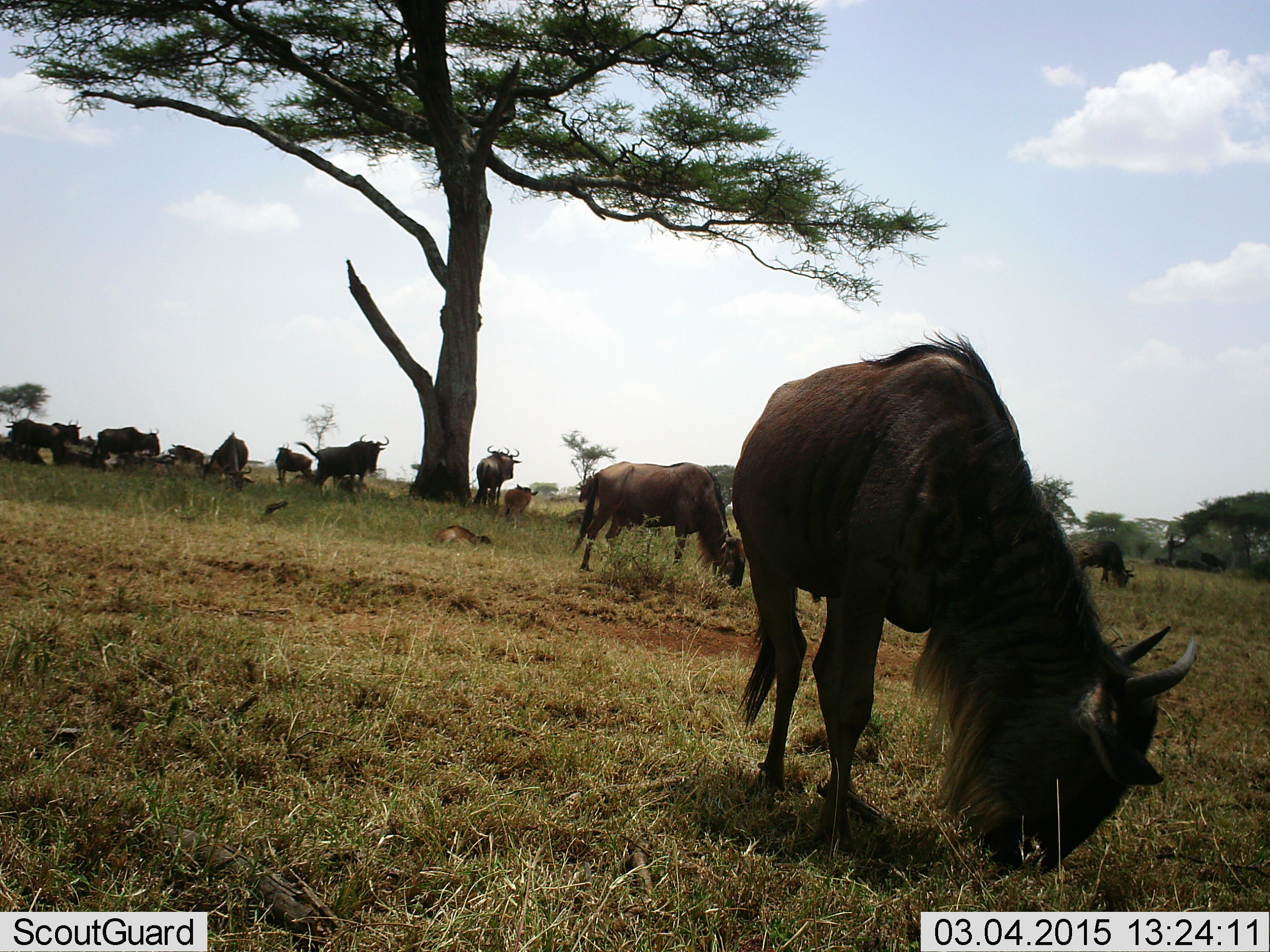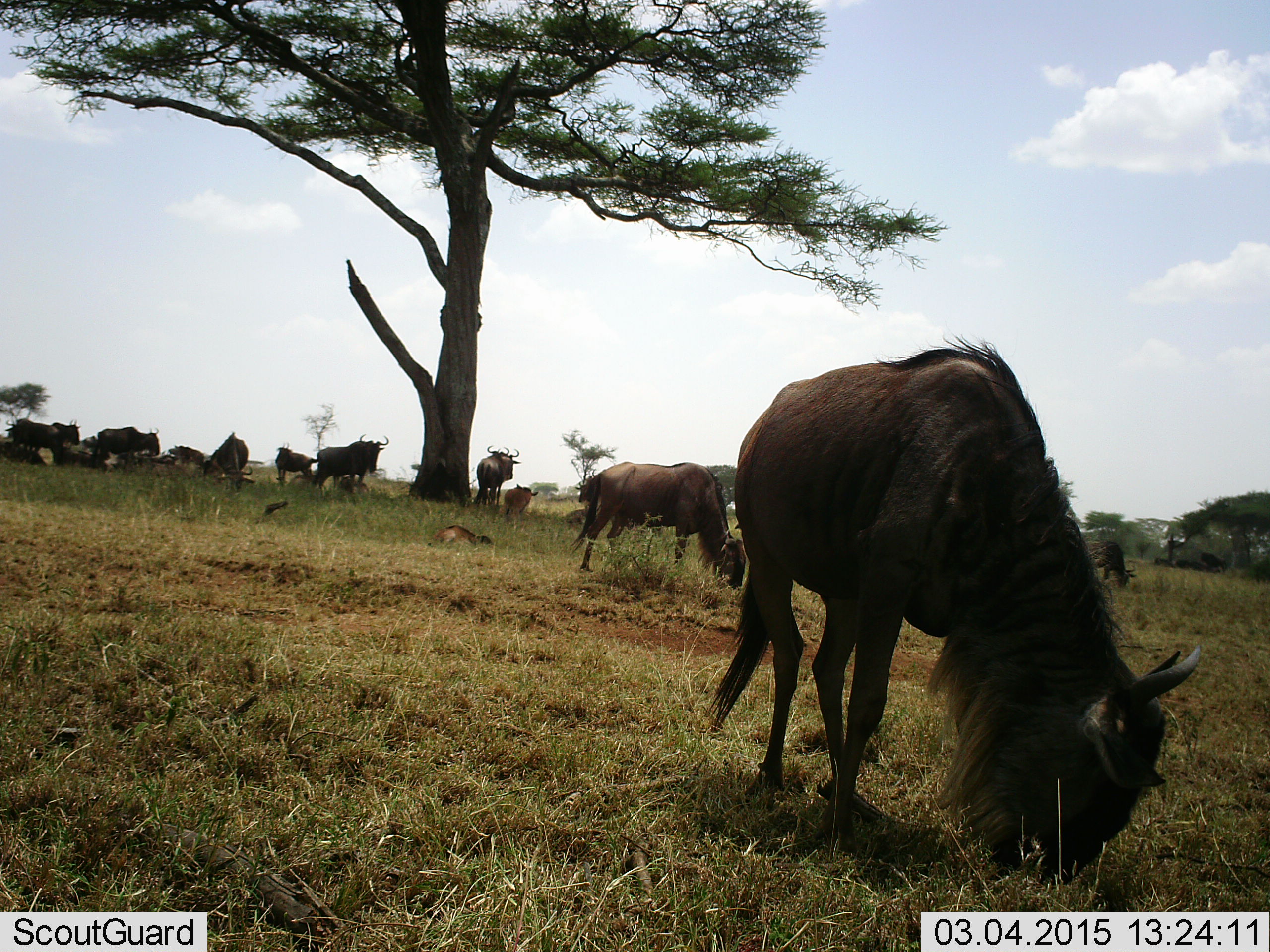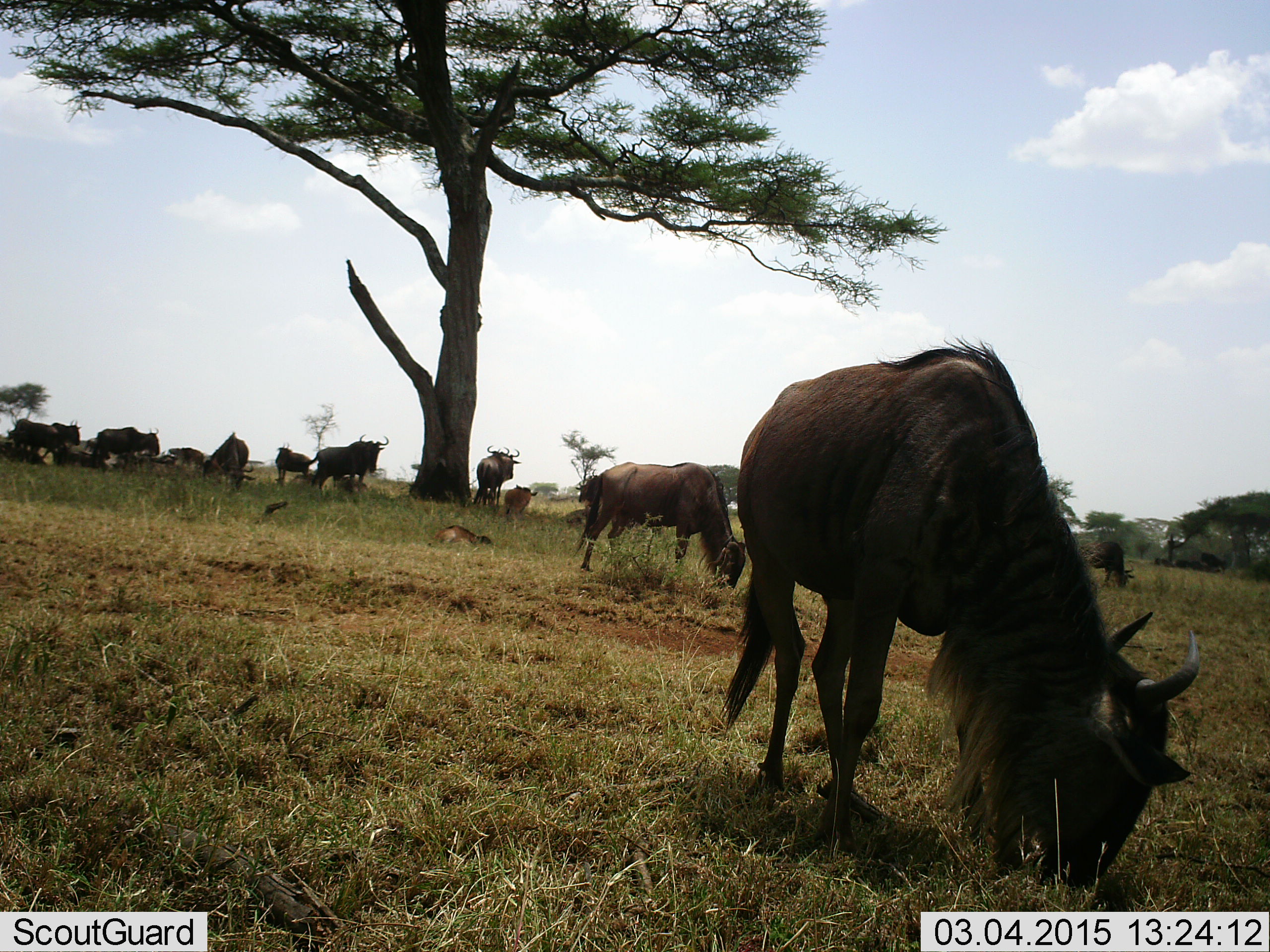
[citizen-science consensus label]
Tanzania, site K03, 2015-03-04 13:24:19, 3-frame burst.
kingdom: Animalia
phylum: Chordata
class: Mammalia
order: Artiodactyla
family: Bovidae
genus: Connochaetes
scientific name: Connochaetes taurinus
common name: blue wildebeest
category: wildebeest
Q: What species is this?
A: Wildebeest (blue wildebeest) (Connochaetes taurinus).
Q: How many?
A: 11-50.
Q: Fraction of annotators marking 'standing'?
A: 50%.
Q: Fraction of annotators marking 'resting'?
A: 60%.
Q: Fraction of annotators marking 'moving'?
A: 20%.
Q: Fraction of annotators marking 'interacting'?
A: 0%.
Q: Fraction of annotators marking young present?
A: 40%.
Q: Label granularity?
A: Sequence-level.